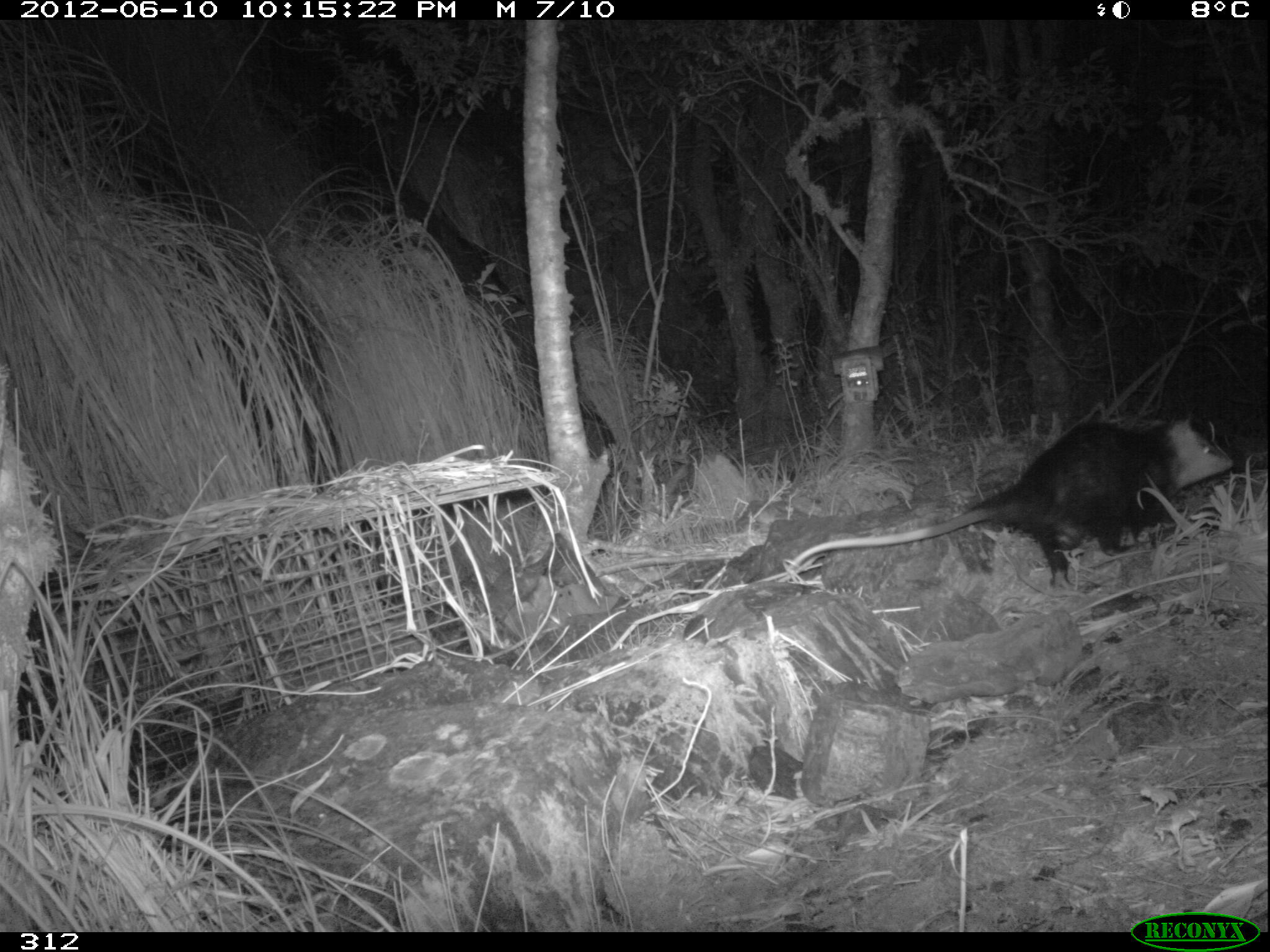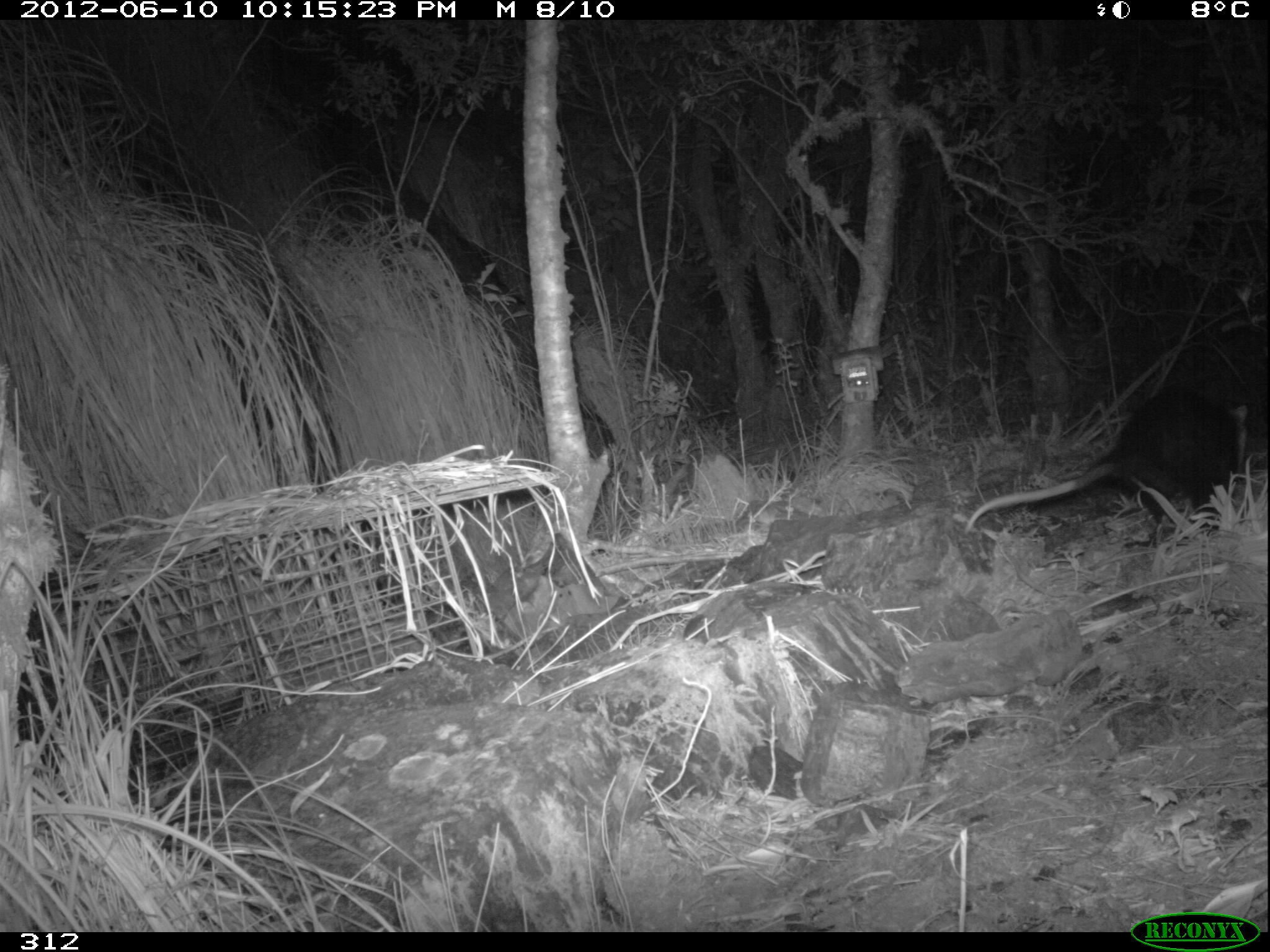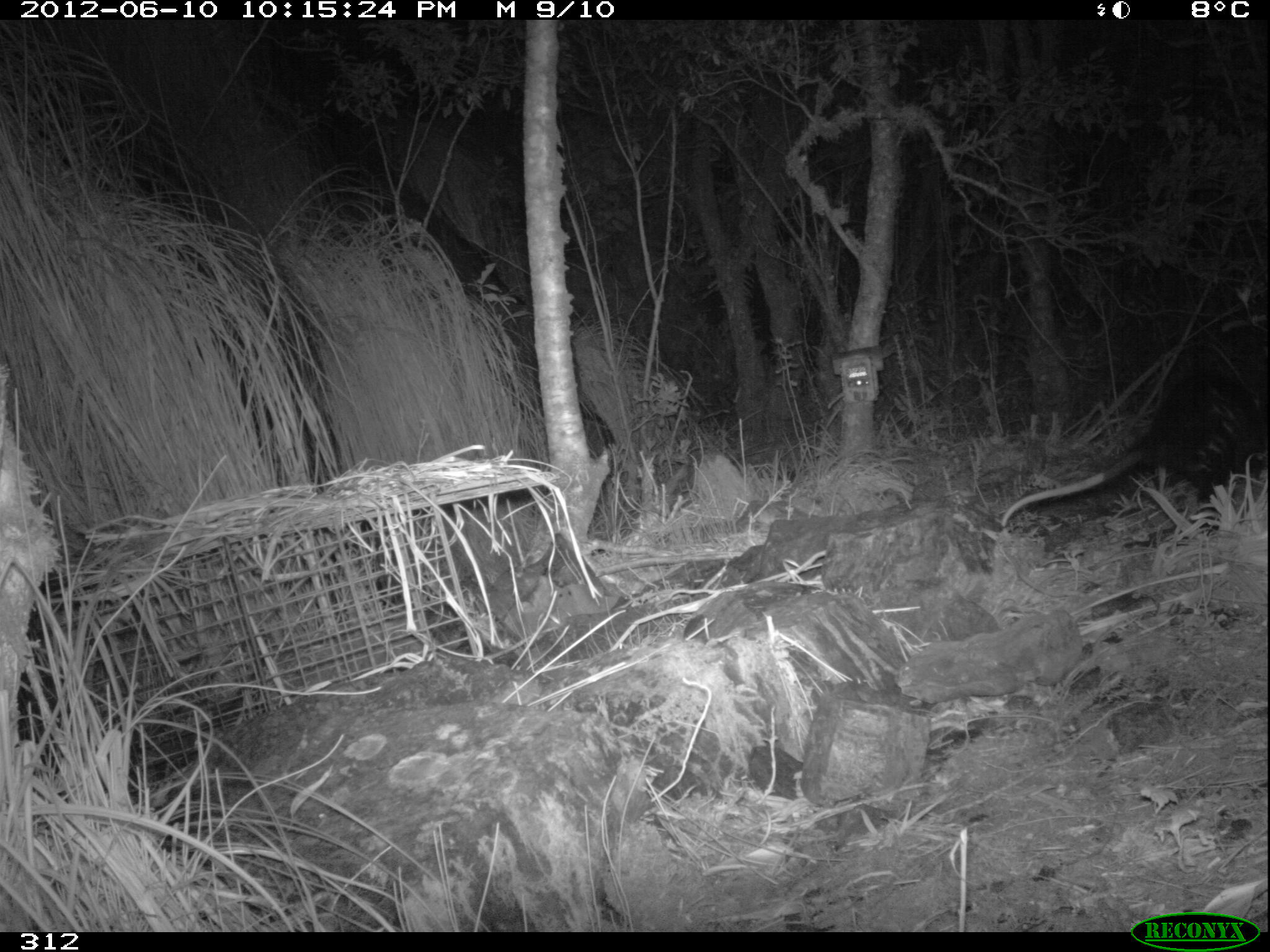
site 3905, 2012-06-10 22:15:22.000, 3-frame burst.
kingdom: Animalia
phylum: Chordata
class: Mammalia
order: Didelphimorphia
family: Didelphidae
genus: Didelphis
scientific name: Didelphis pernigra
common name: andean white-eared opossum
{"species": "Didelphis pernigra (andean white-eared opossum)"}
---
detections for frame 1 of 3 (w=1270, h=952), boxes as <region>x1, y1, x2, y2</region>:
didelphis pernigra: <region>788, 418, 1234, 591</region>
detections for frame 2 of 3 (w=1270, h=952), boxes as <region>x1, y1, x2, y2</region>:
didelphis pernigra: <region>965, 383, 1248, 530</region>